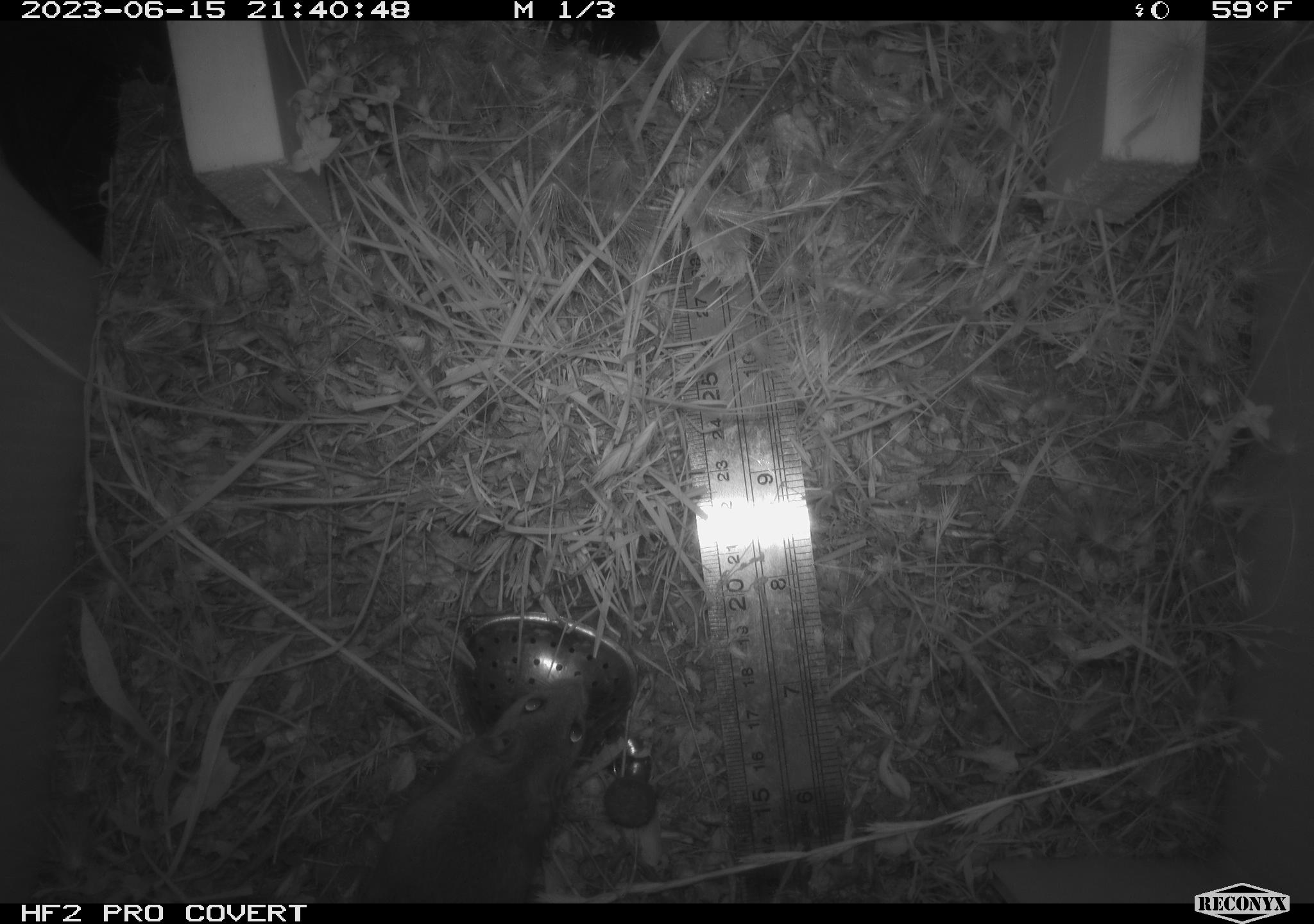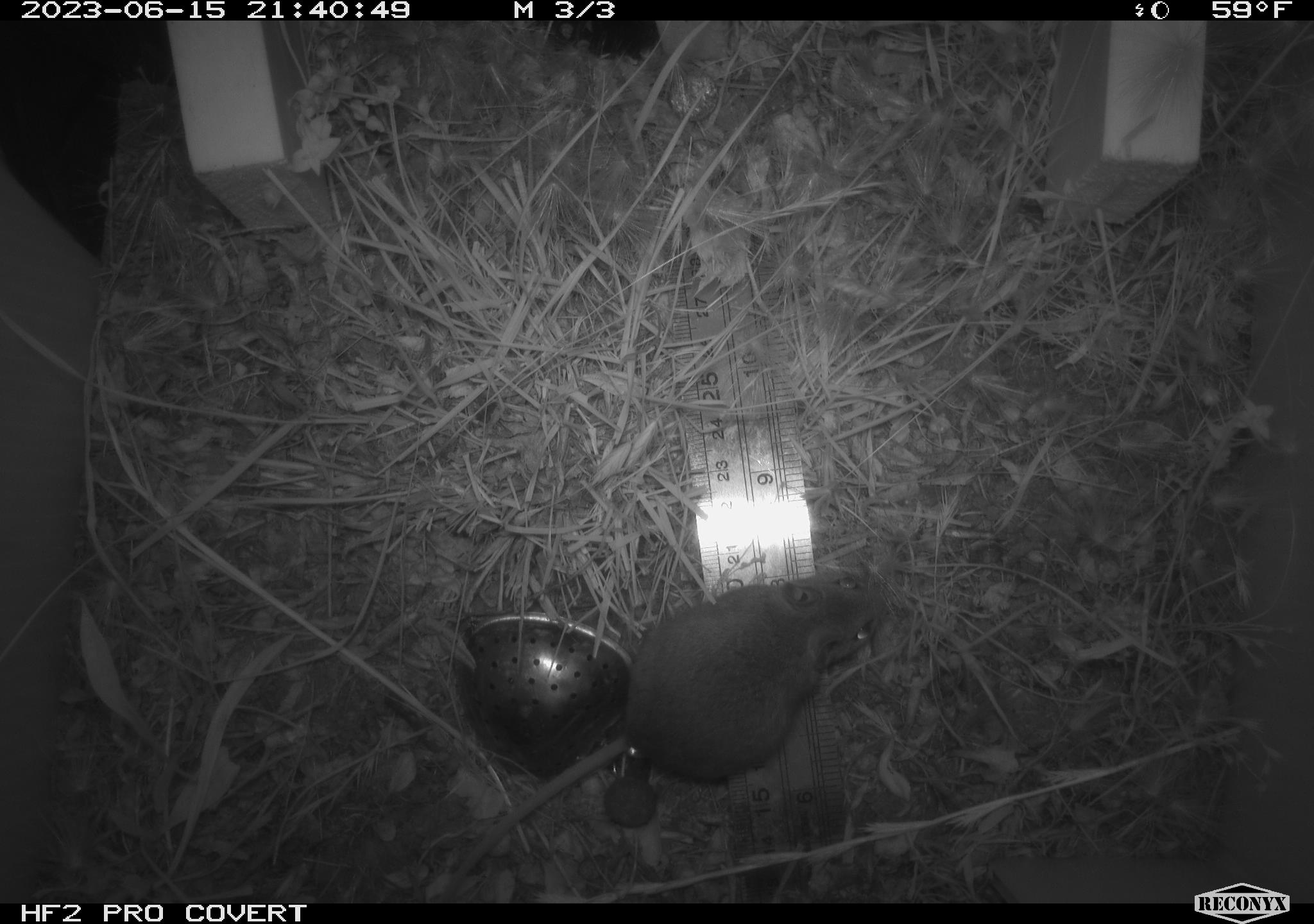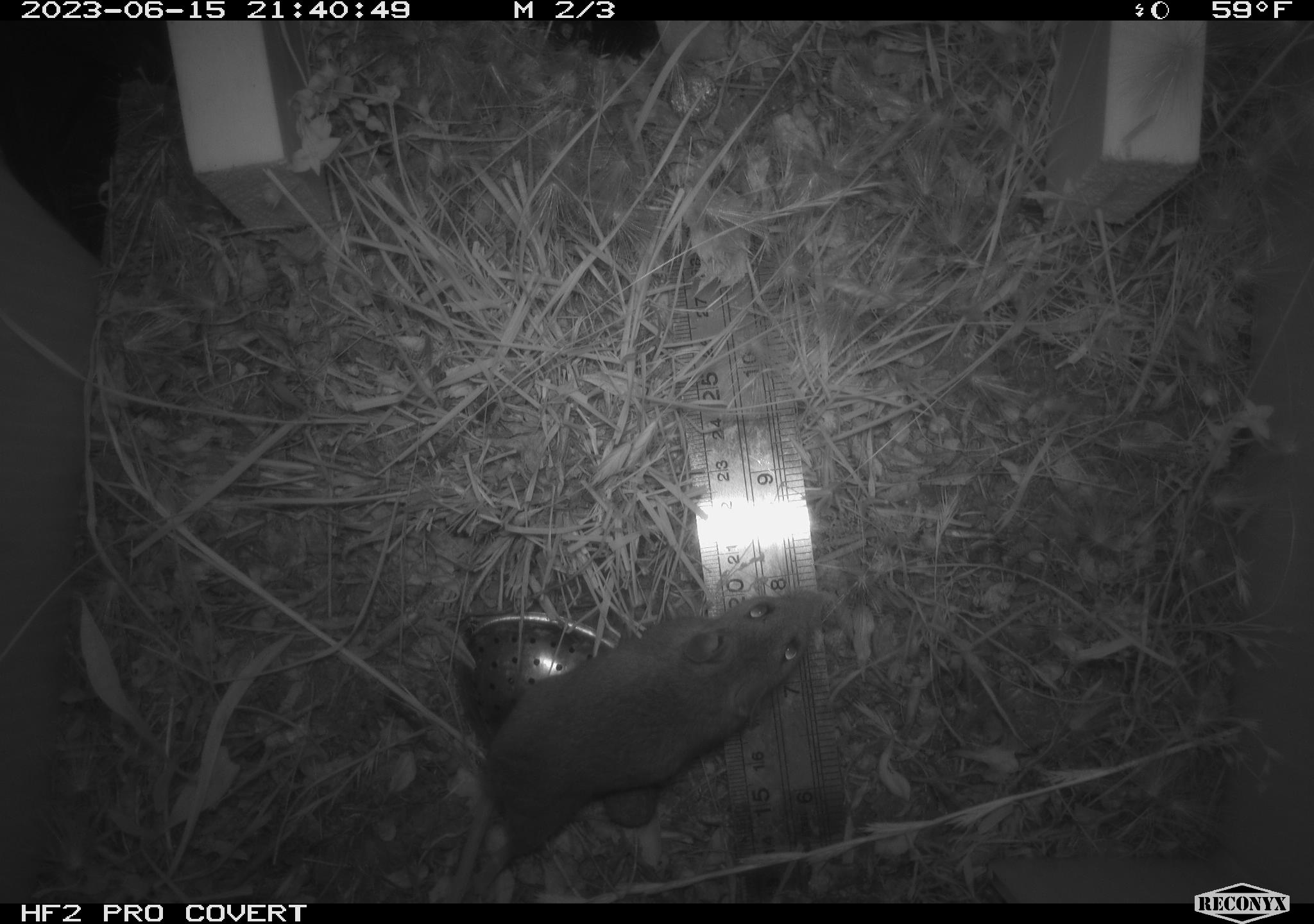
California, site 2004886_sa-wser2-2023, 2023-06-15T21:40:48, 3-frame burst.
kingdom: Animalia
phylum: Chordata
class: Mammalia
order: Rodentia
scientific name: Rodentia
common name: mouse species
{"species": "mouse species (Rodentia)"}